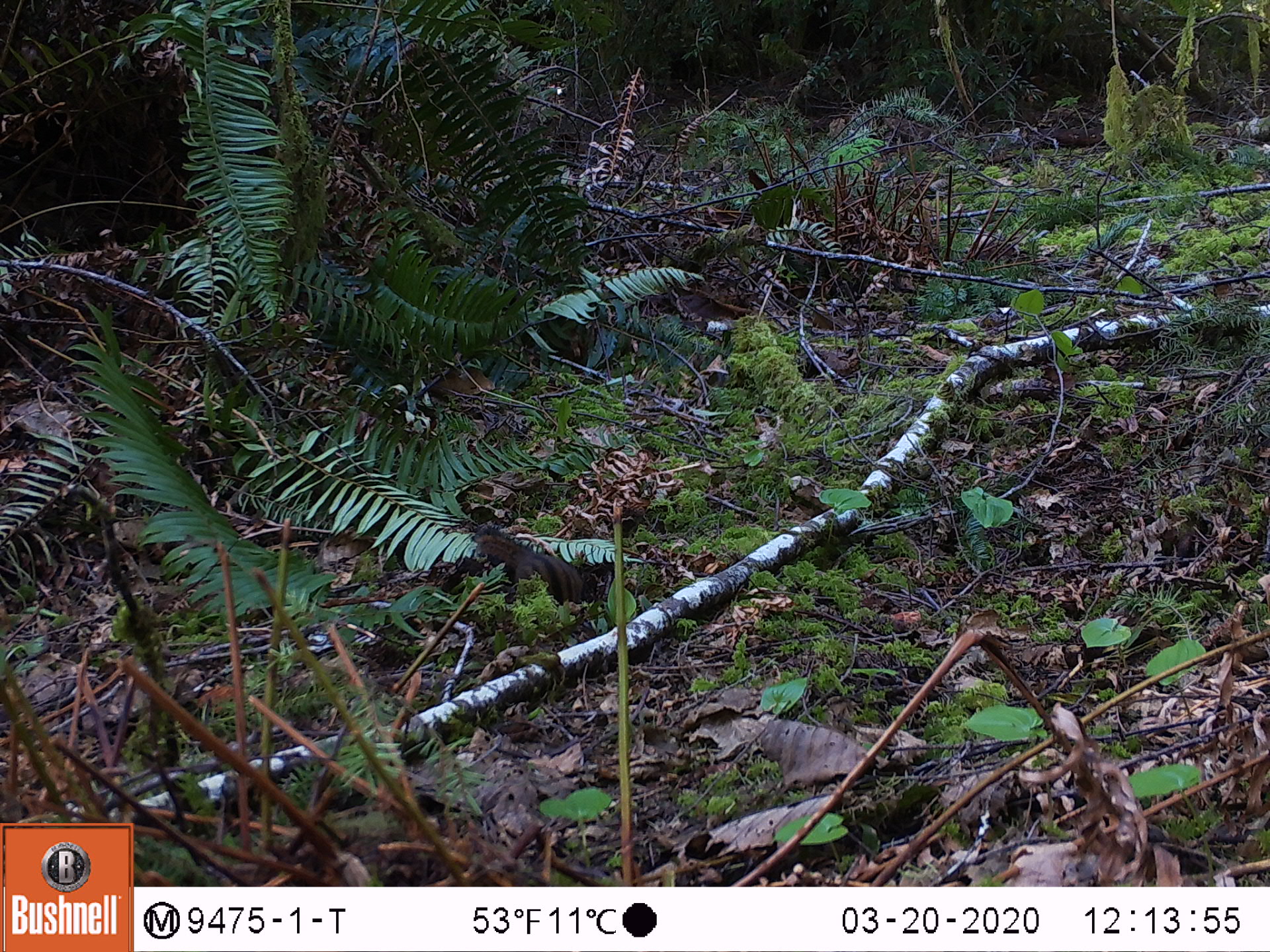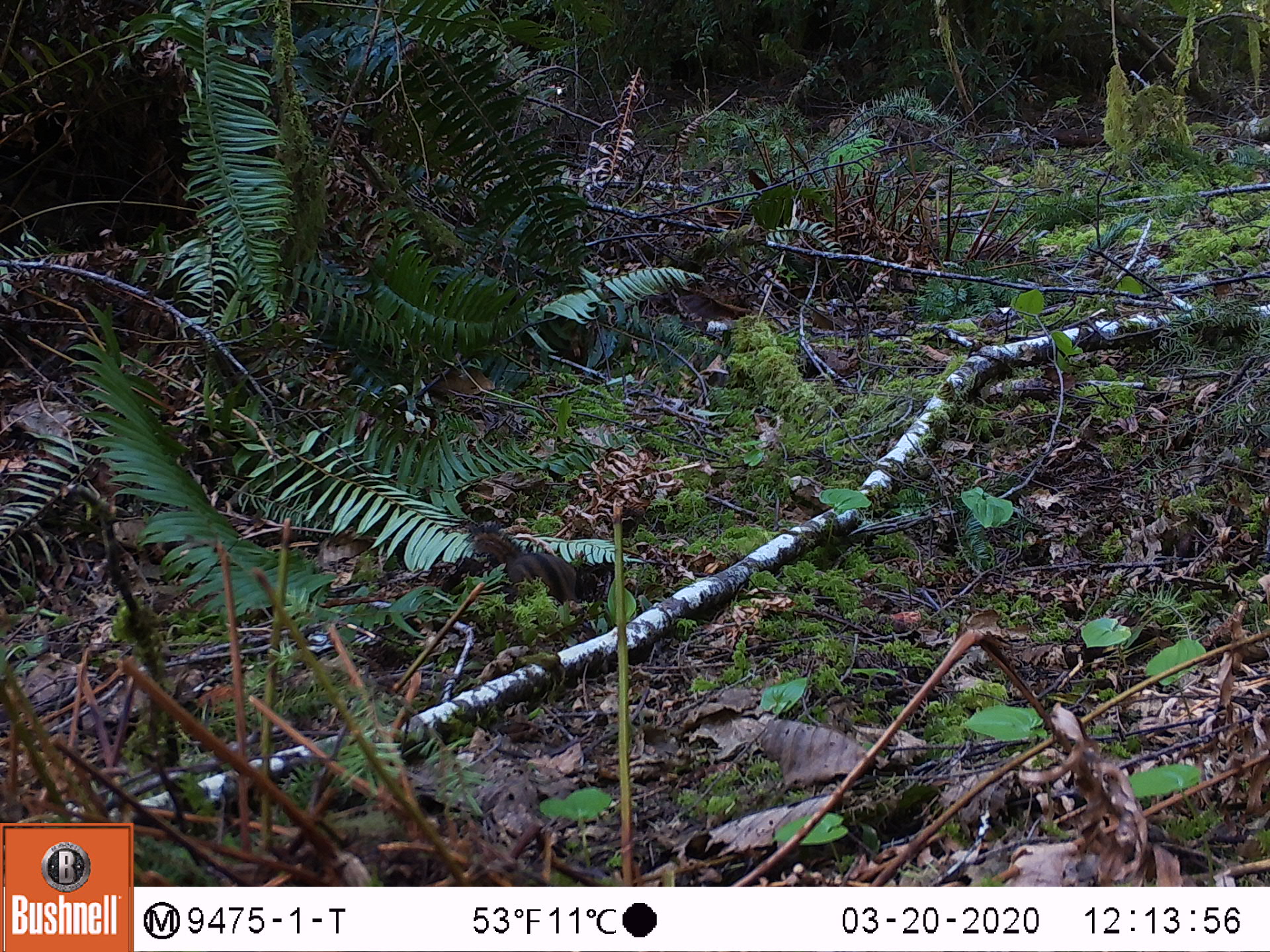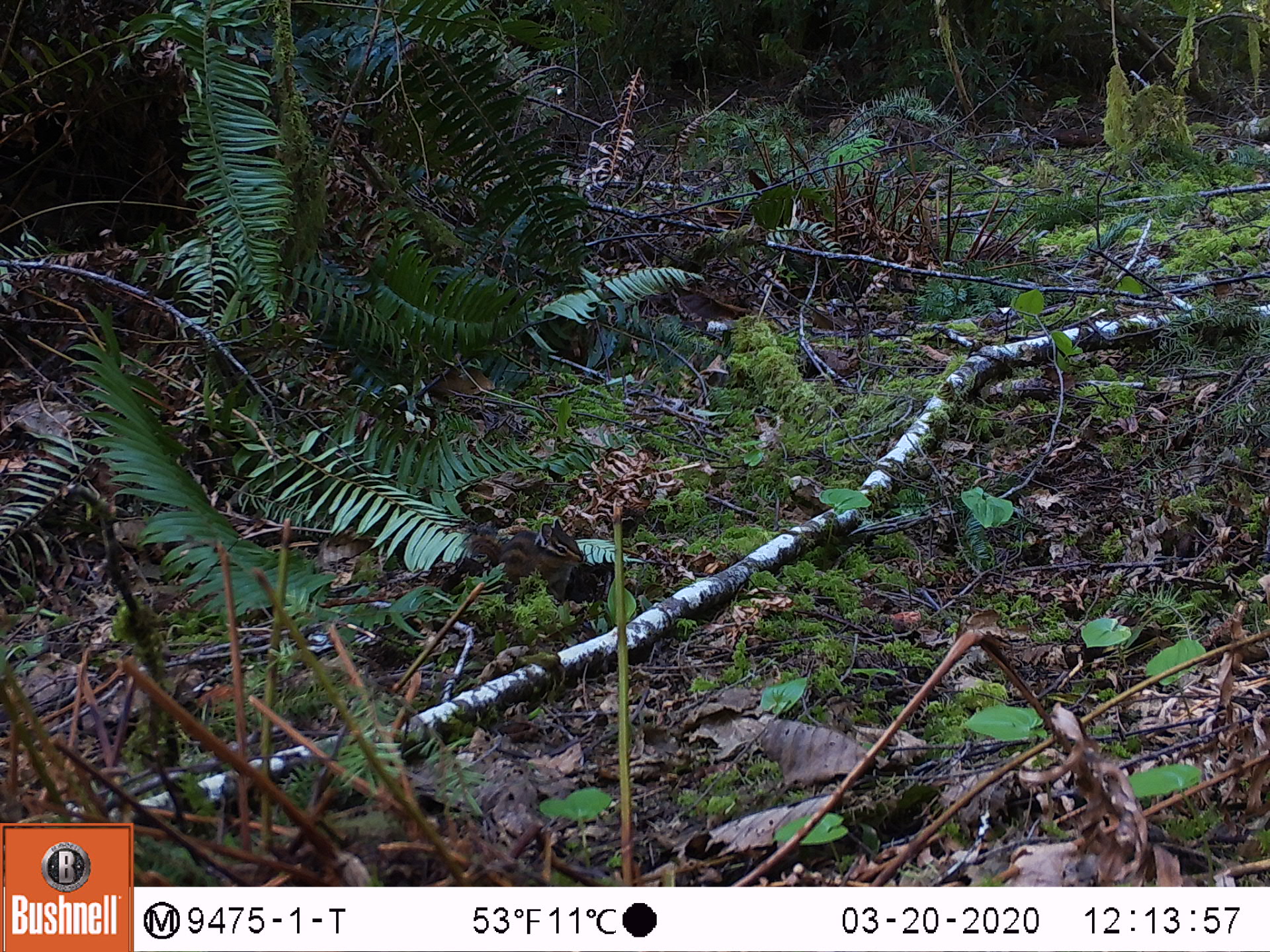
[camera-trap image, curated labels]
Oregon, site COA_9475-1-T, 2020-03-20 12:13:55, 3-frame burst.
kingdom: Animalia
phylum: Chordata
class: Mammalia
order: Rodentia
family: Sciuridae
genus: Neotamias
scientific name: Neotamias townsendii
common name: townsend's chipmunk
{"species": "townsend's chipmunk (Neotamias townsendii)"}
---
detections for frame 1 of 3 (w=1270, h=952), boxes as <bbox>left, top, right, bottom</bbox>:
townsend's chipmunk: <bbox>468, 521, 587, 609</bbox>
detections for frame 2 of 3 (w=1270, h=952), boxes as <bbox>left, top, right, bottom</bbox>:
townsend's chipmunk: <bbox>467, 520, 581, 605</bbox>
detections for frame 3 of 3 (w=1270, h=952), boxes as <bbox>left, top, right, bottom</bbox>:
townsend's chipmunk: <bbox>459, 513, 587, 596</bbox>